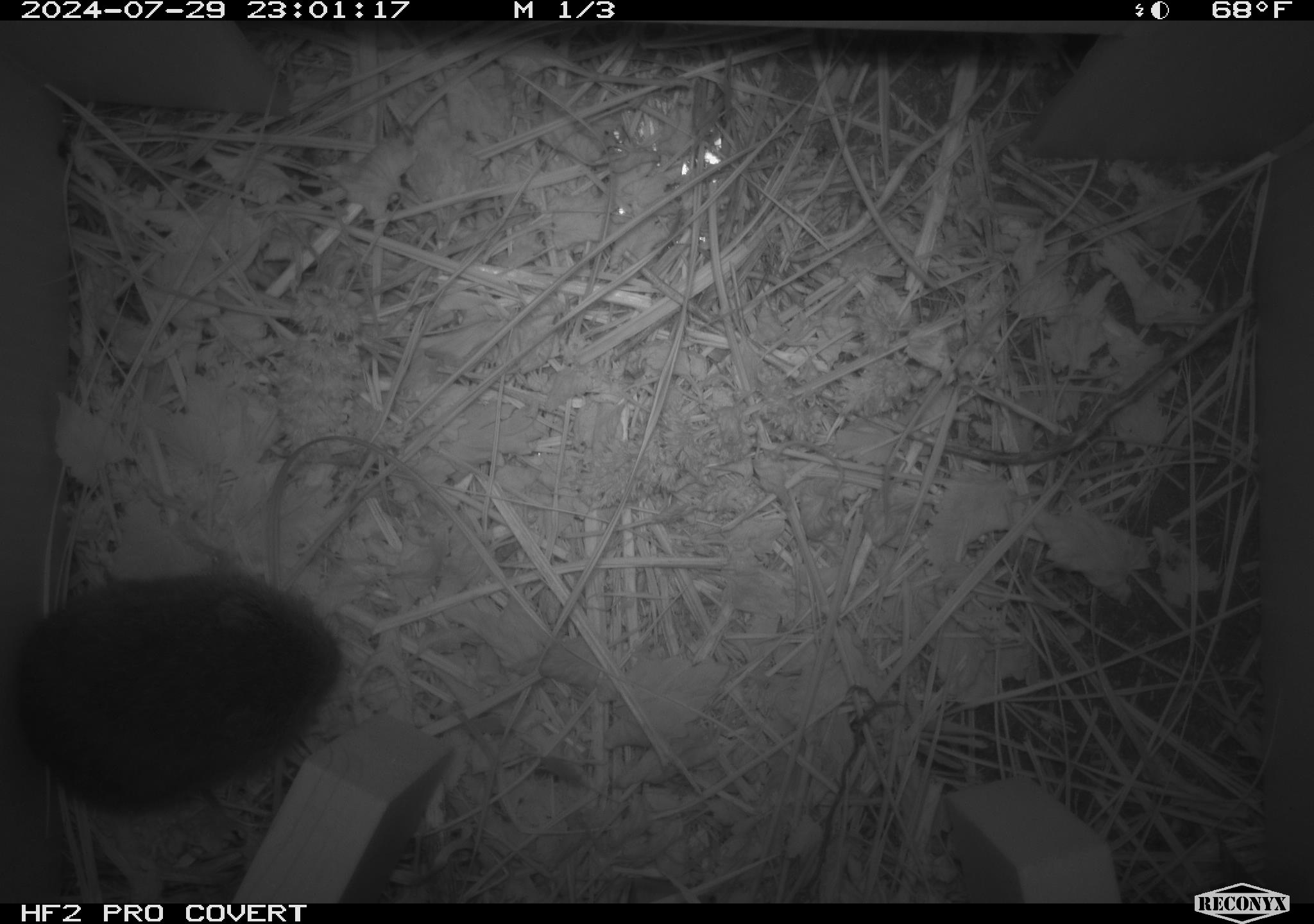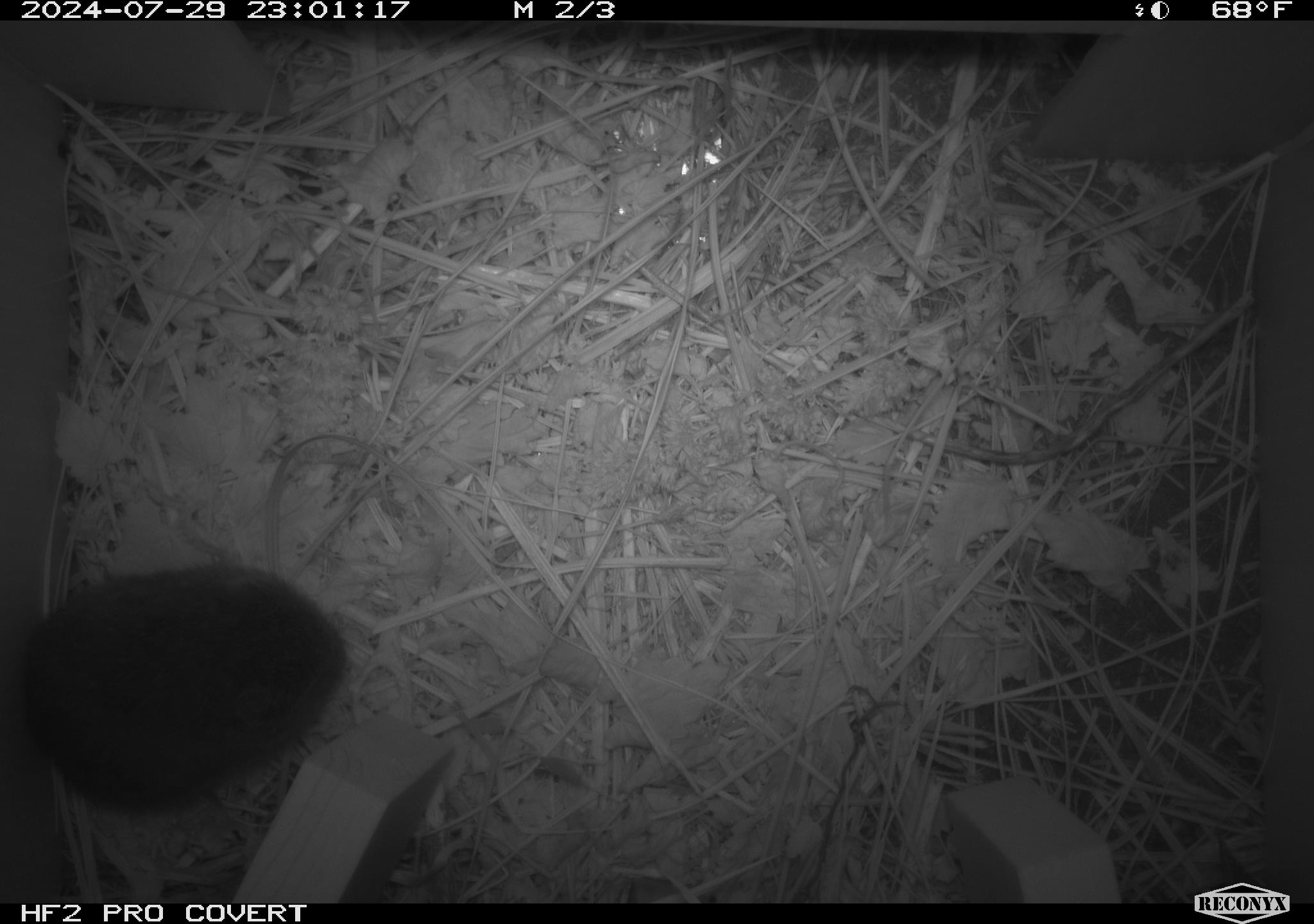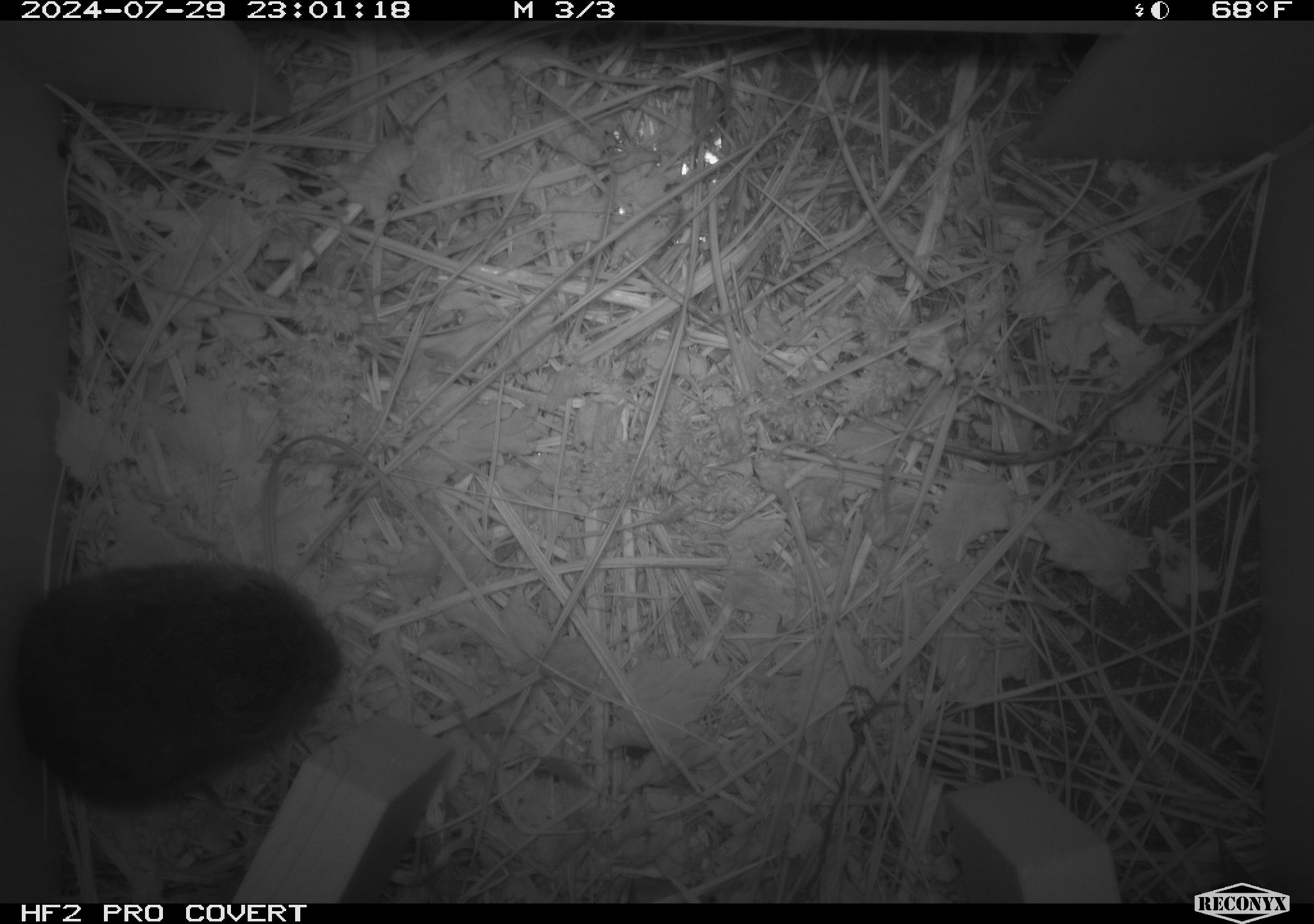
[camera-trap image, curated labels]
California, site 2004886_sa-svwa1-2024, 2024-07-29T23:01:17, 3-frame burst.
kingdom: Animalia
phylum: Chordata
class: Mammalia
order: Rodentia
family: Cricetidae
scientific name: Arvicolinae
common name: voles, lemmings, and muskrats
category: arvicolinae subfamily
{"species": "arvicolinae subfamily (voles, lemmings, and muskrats) (Arvicolinae)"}